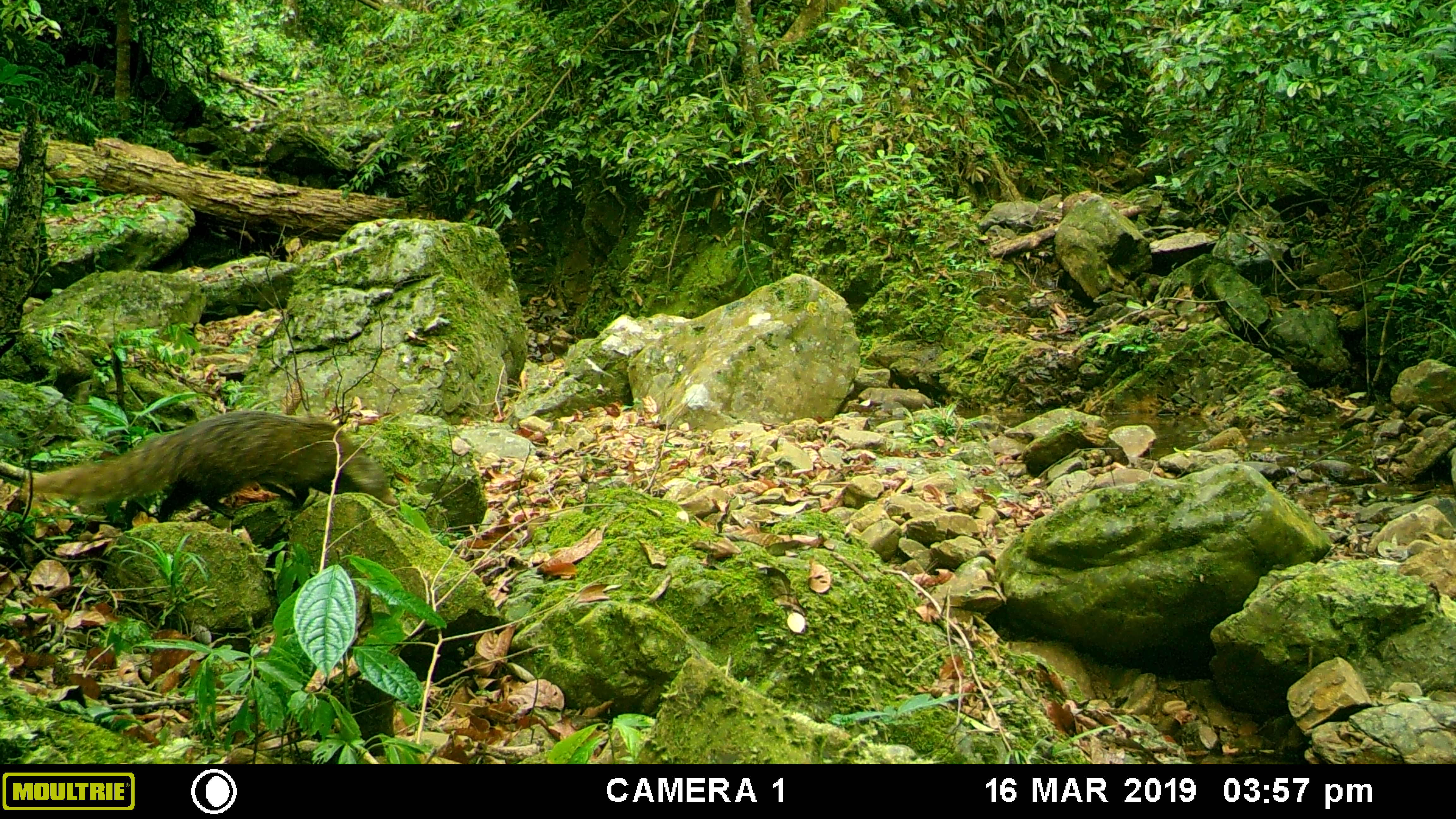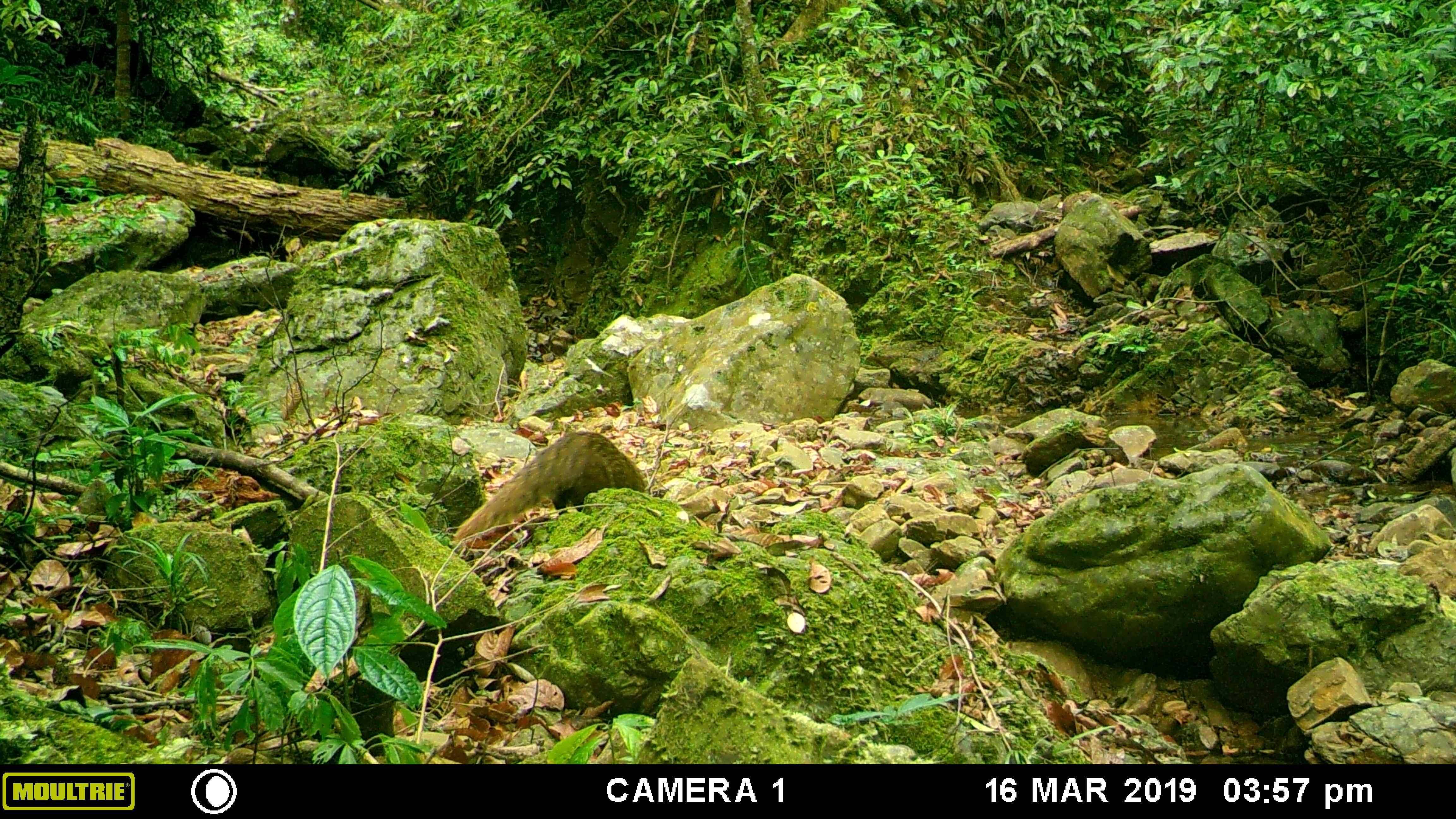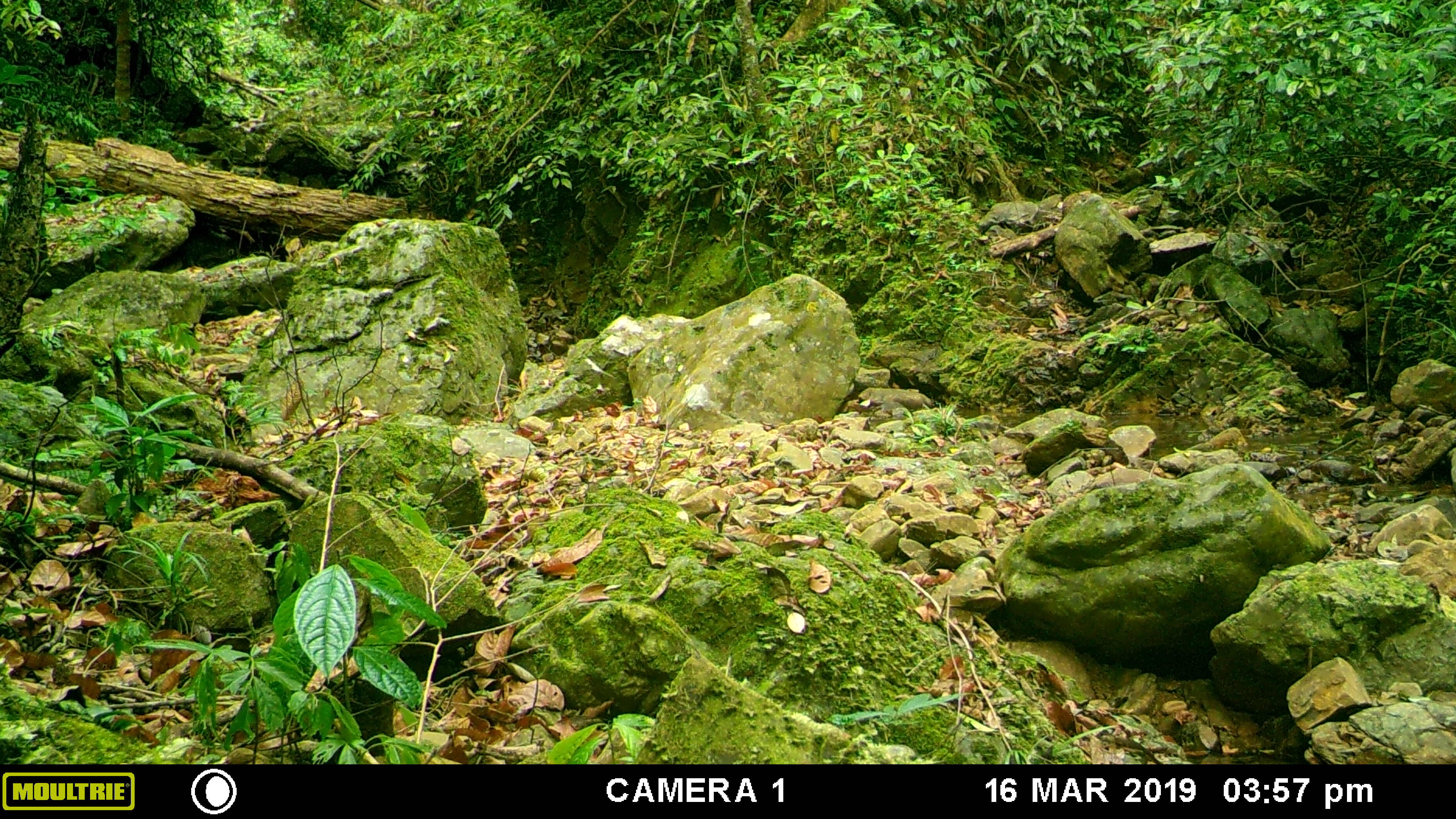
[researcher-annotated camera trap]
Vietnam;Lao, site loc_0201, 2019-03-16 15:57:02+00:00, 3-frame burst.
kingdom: Animalia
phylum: Chordata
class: Mammalia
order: Carnivora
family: Herpestidae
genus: Urva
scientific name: Urva urva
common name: crab-eating mongoose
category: crab eating mongoose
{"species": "crab eating mongoose (crab-eating mongoose) (Urva urva)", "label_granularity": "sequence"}